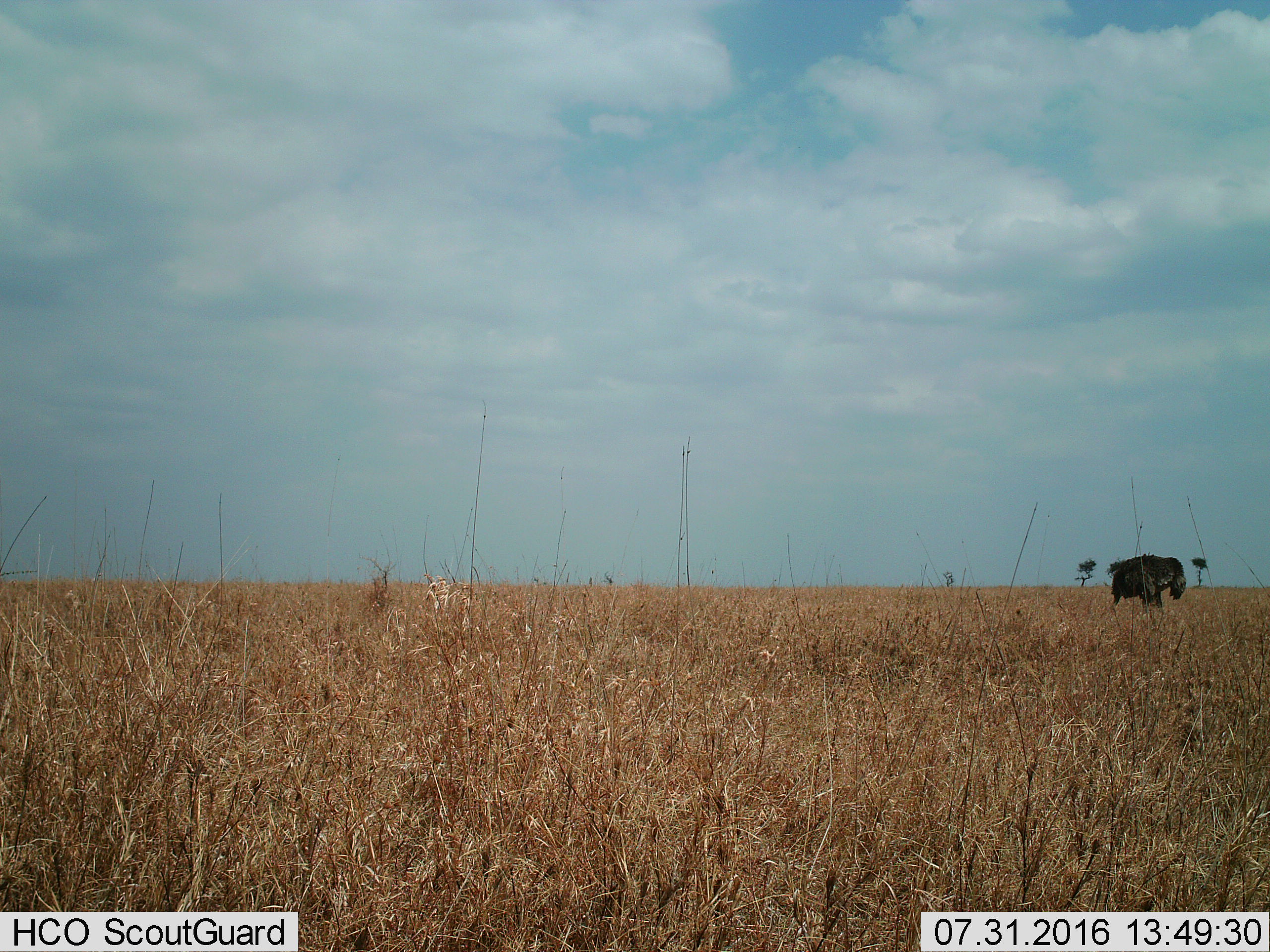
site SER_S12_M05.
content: unidentified animal